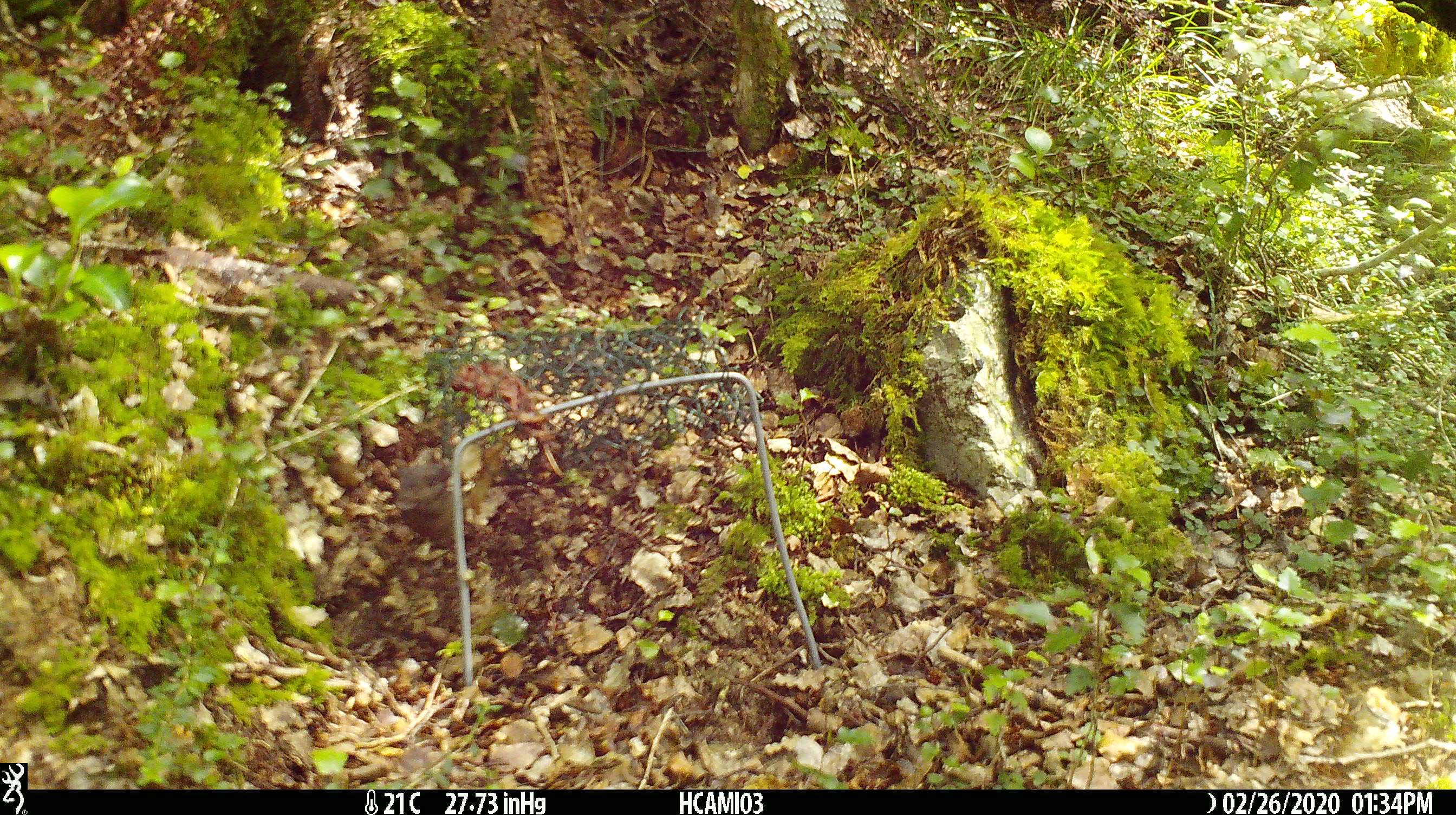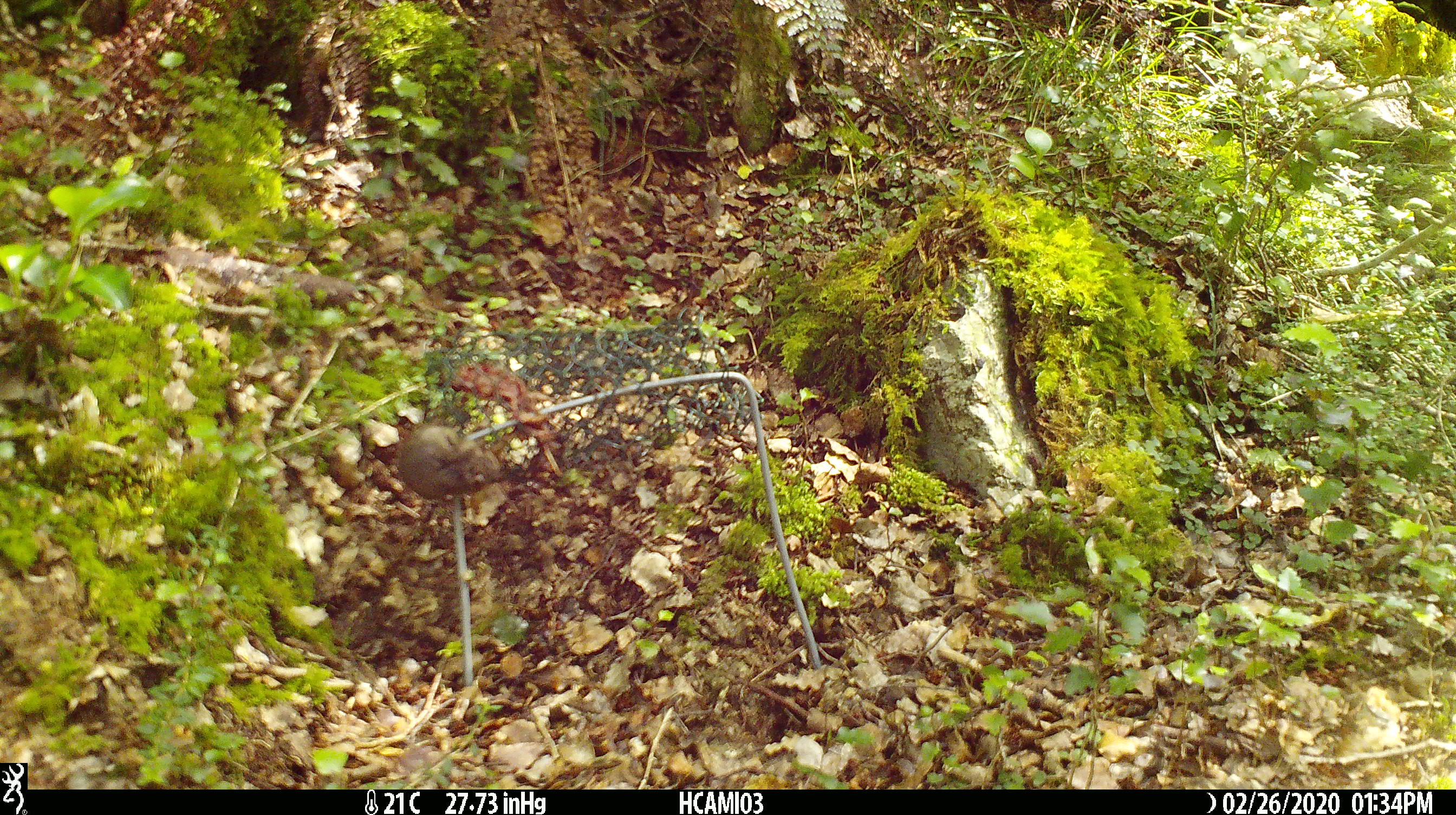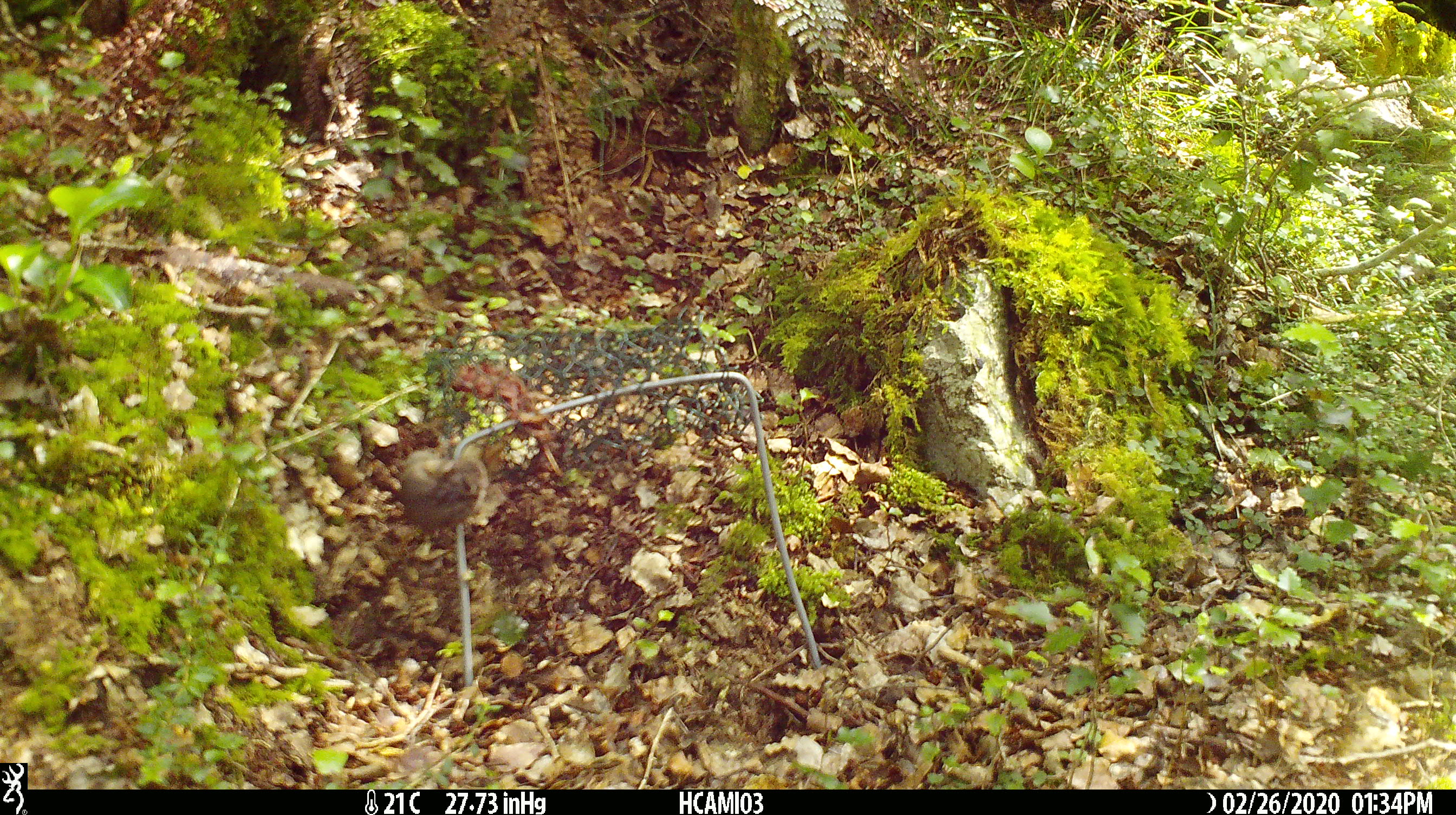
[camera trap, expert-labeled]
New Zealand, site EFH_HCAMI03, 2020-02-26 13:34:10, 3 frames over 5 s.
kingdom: Animalia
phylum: Chordata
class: Mammalia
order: Rodentia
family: Muridae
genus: Mus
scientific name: Mus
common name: mouse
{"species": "mouse (Mus)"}